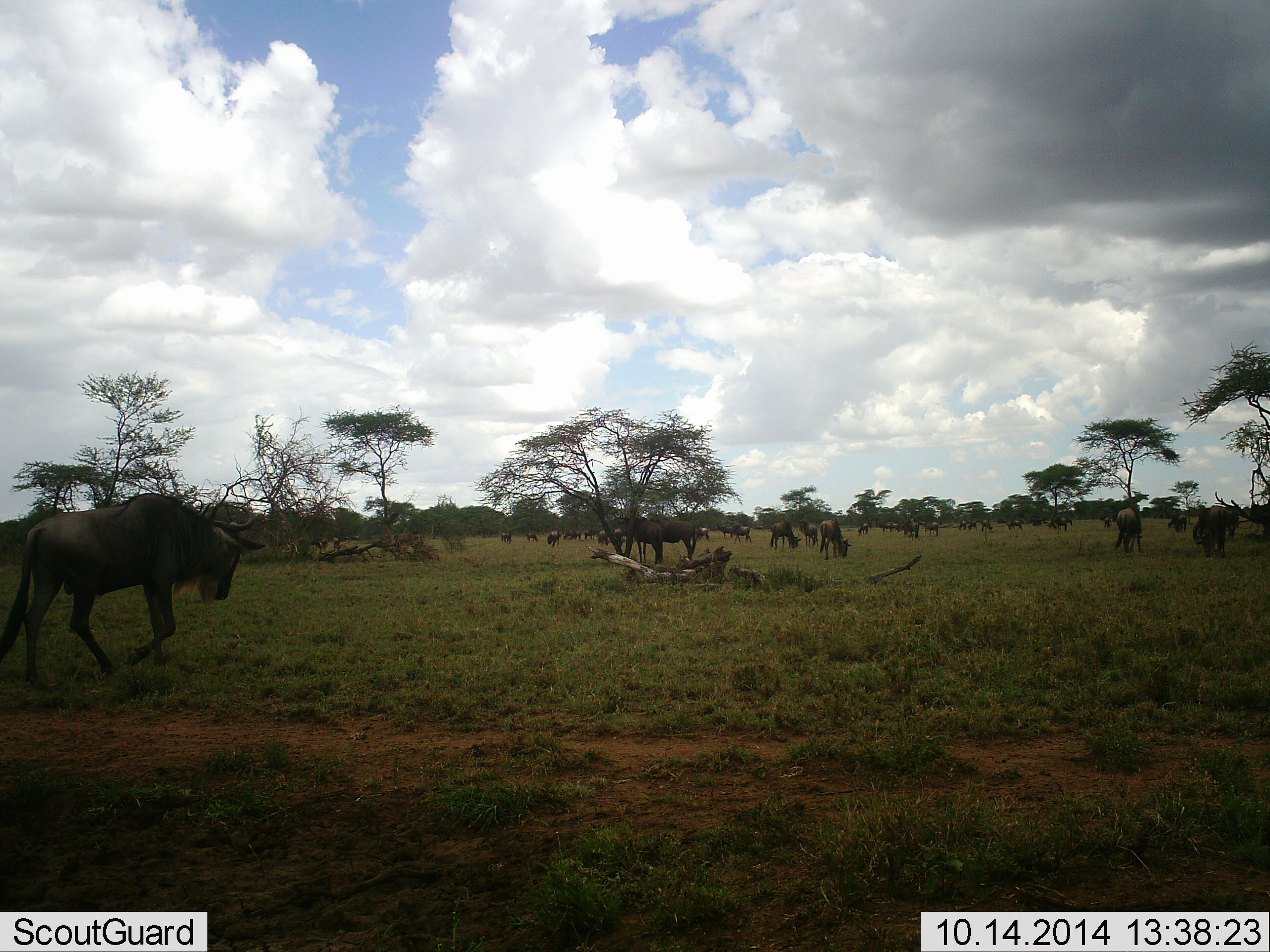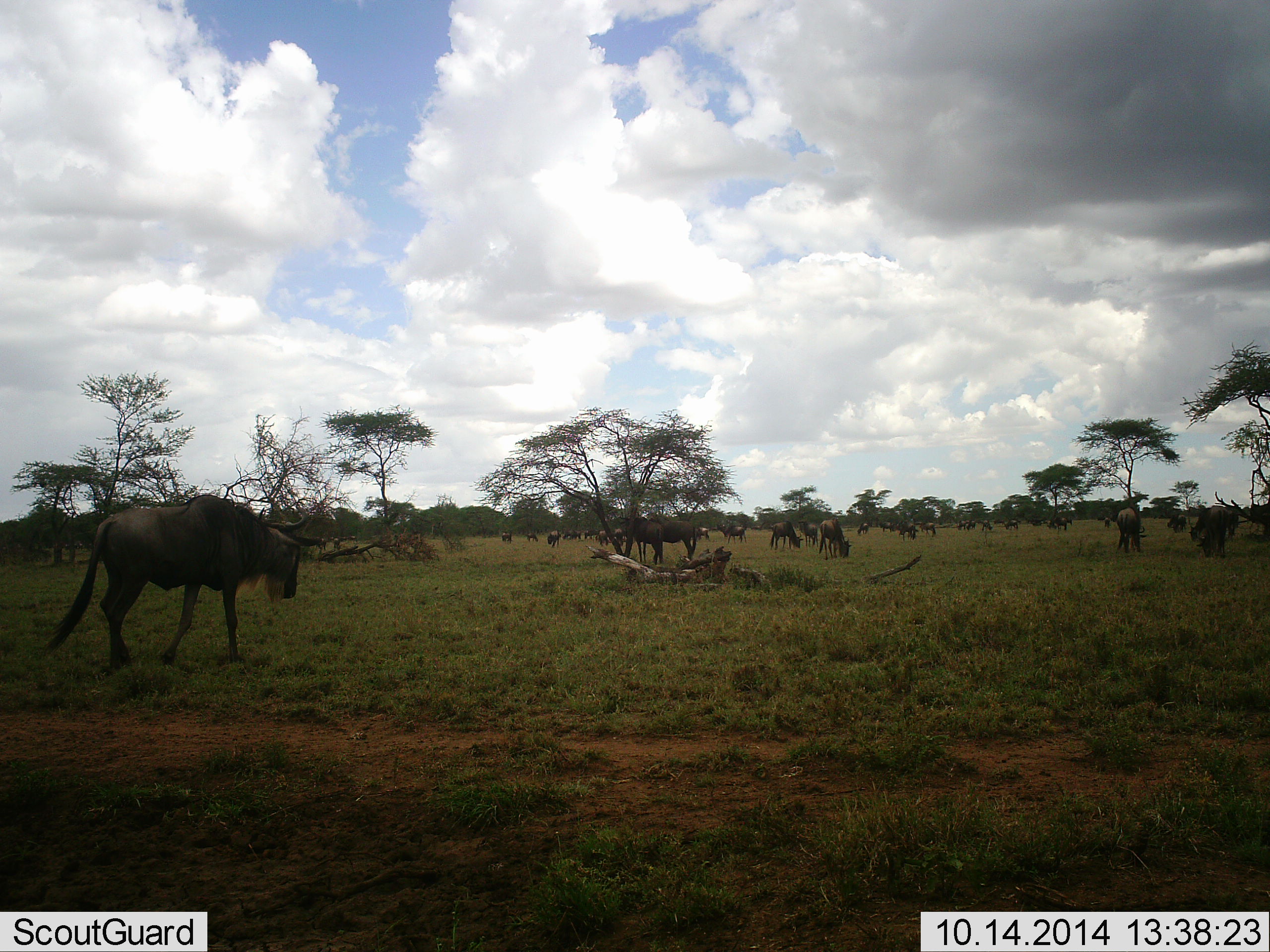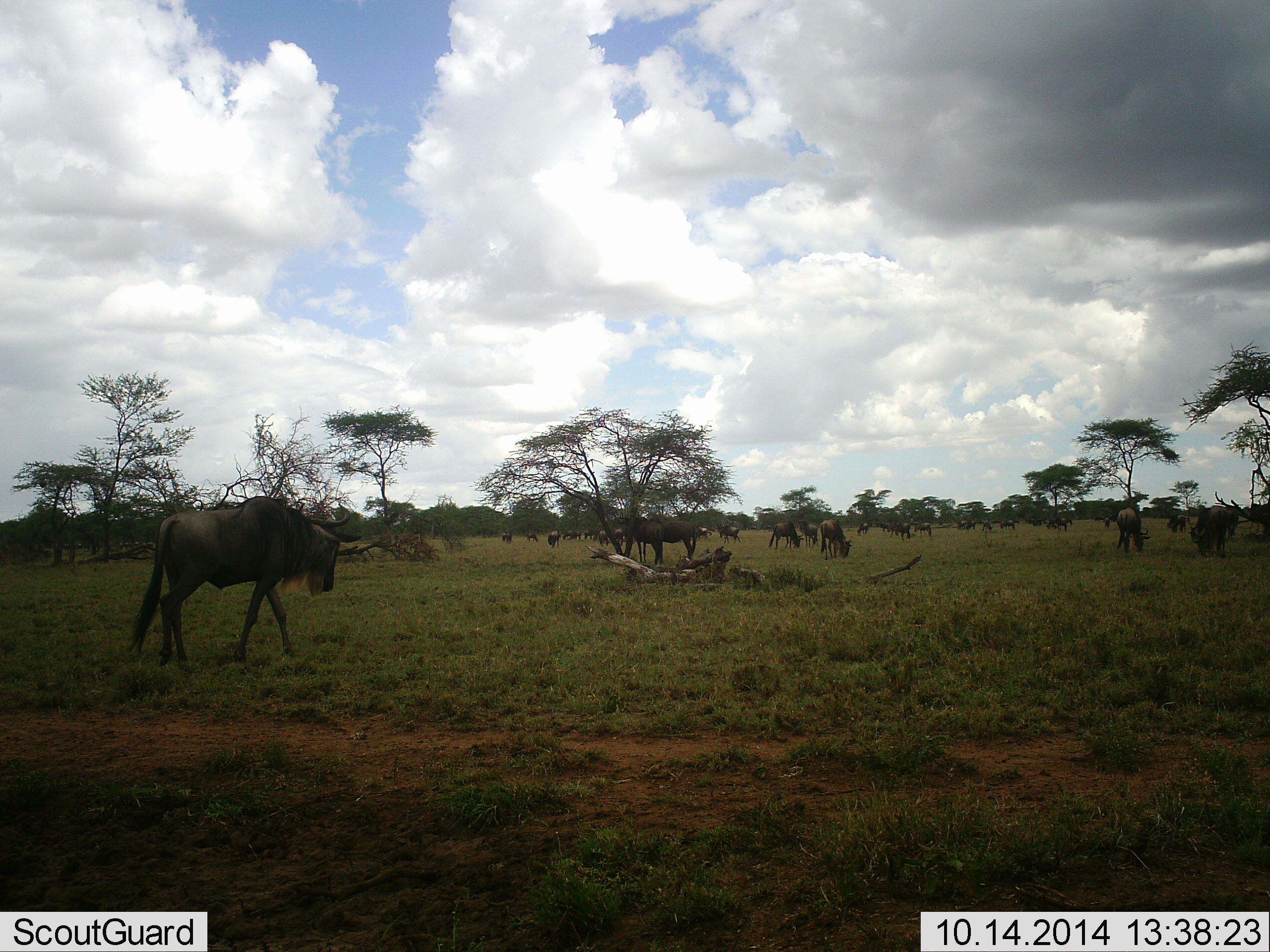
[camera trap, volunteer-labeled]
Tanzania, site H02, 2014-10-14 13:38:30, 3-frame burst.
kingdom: Animalia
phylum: Chordata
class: Mammalia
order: Artiodactyla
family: Bovidae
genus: Connochaetes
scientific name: Connochaetes taurinus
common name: blue wildebeest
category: wildebeest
Wildebeest (blue wildebeest) (Connochaetes taurinus), count 11-50. Behavior (volunteer vote fractions): standing 30%, resting 0%, moving 60%, interacting 0%. Young present (vote fraction): 0%. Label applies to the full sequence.